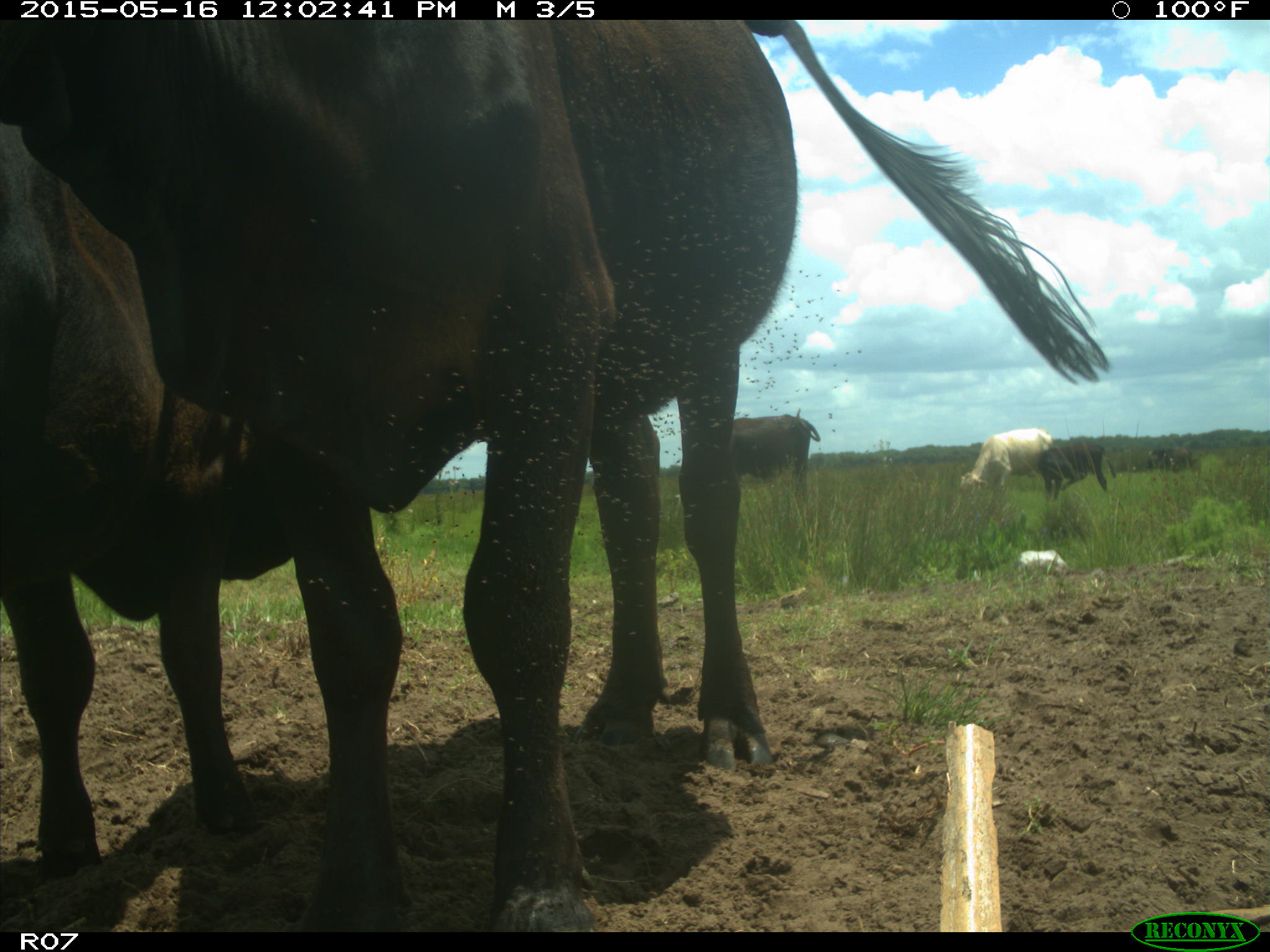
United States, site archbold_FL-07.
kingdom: Animalia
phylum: Chordata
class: Mammalia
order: Artiodactyla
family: Bovidae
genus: Bos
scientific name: Bos taurus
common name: domestic cow